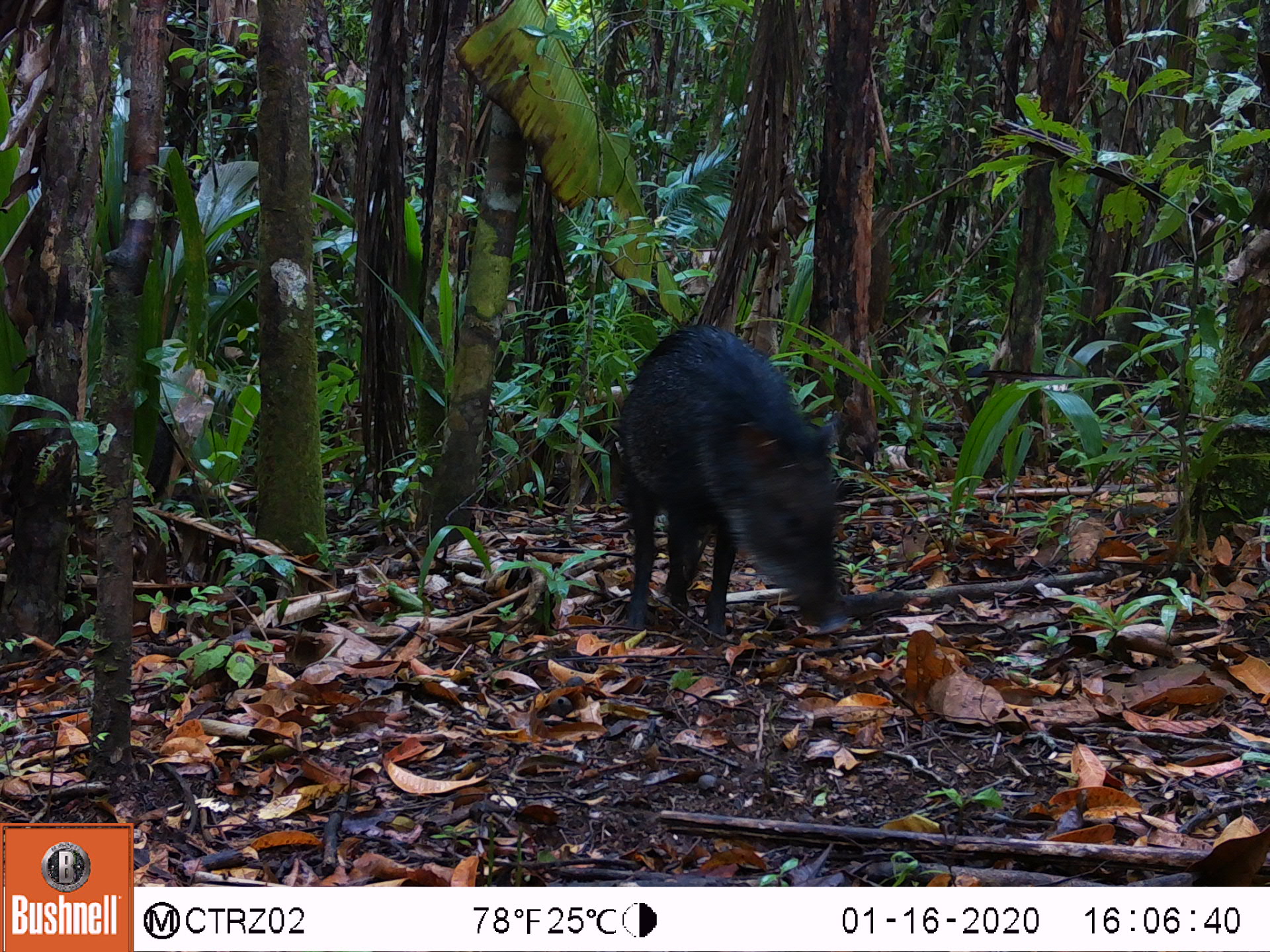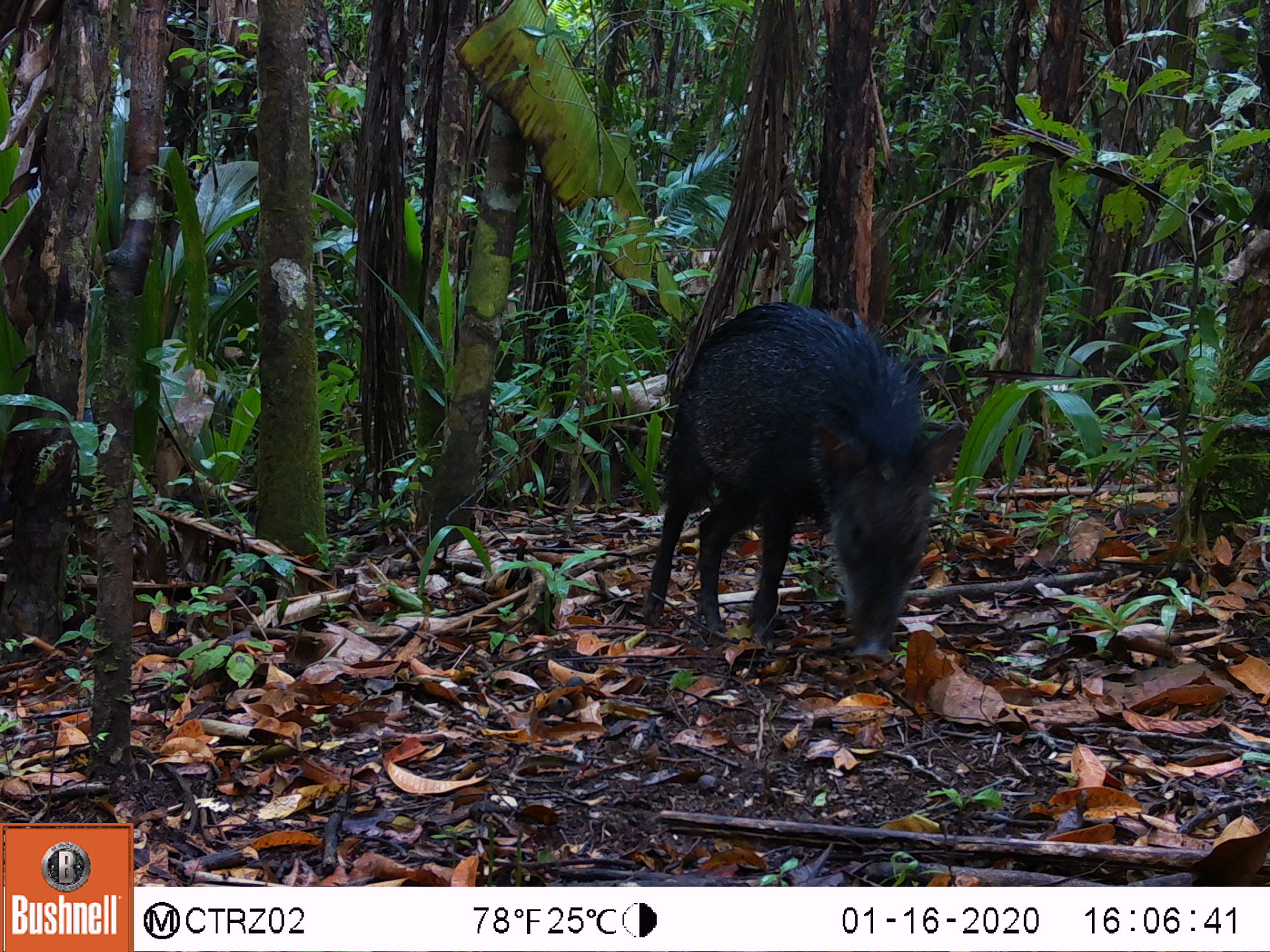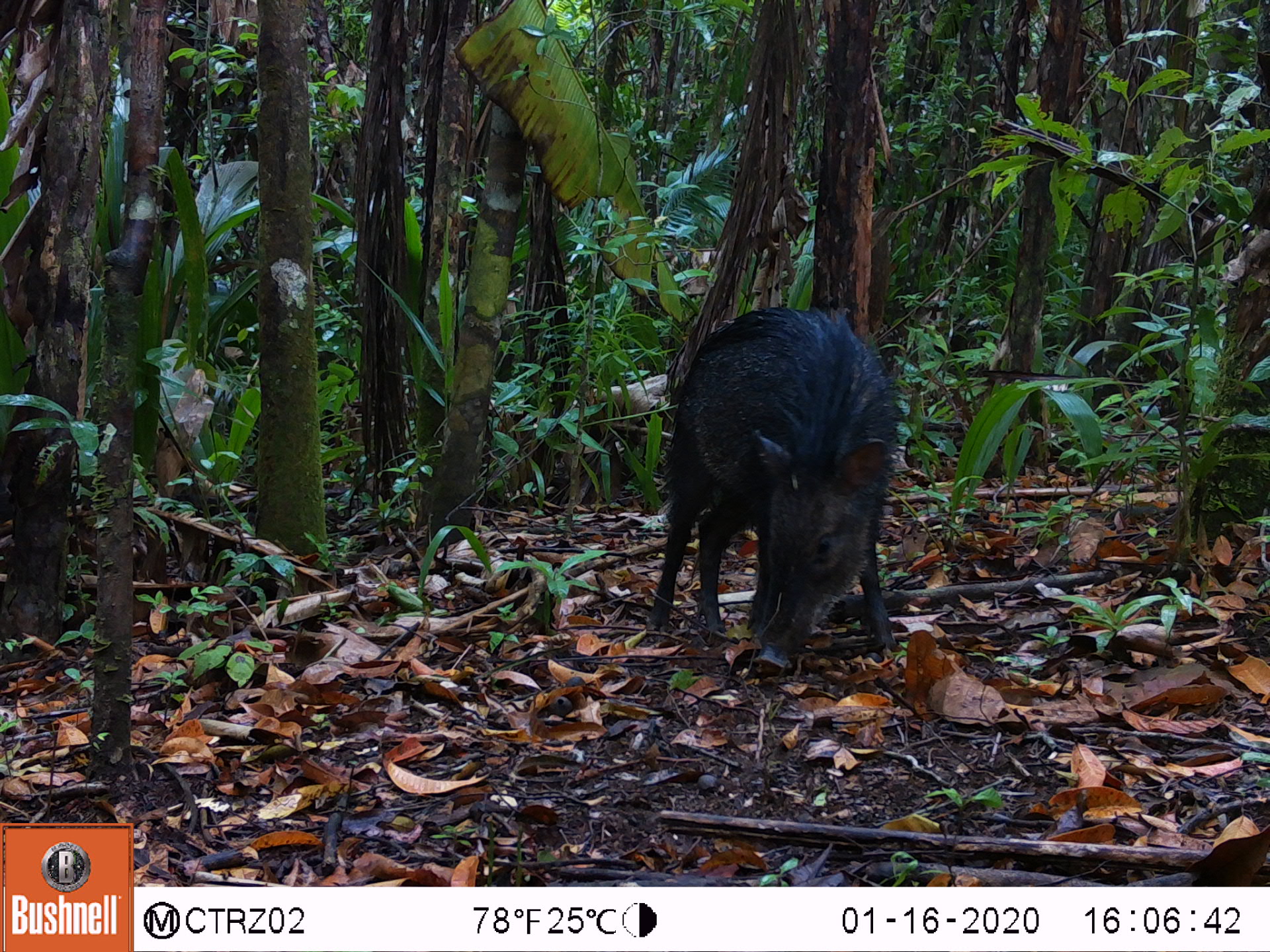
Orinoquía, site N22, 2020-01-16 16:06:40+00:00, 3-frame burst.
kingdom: Animalia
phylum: Chordata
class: Mammalia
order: Artiodactyla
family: Tayassuidae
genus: Pecari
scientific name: Pecari tajacu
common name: collared peccary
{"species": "collared peccary (Pecari tajacu)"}